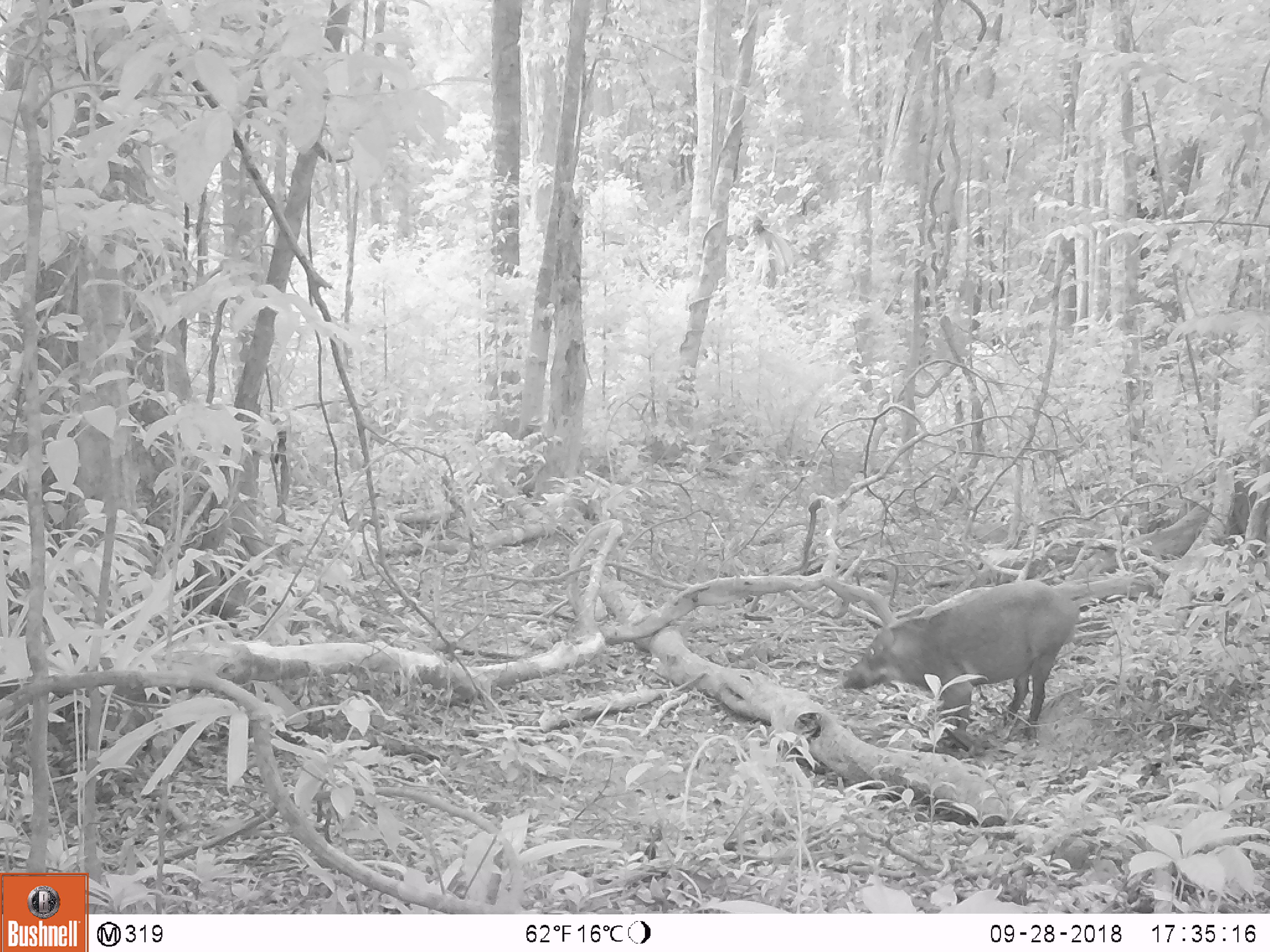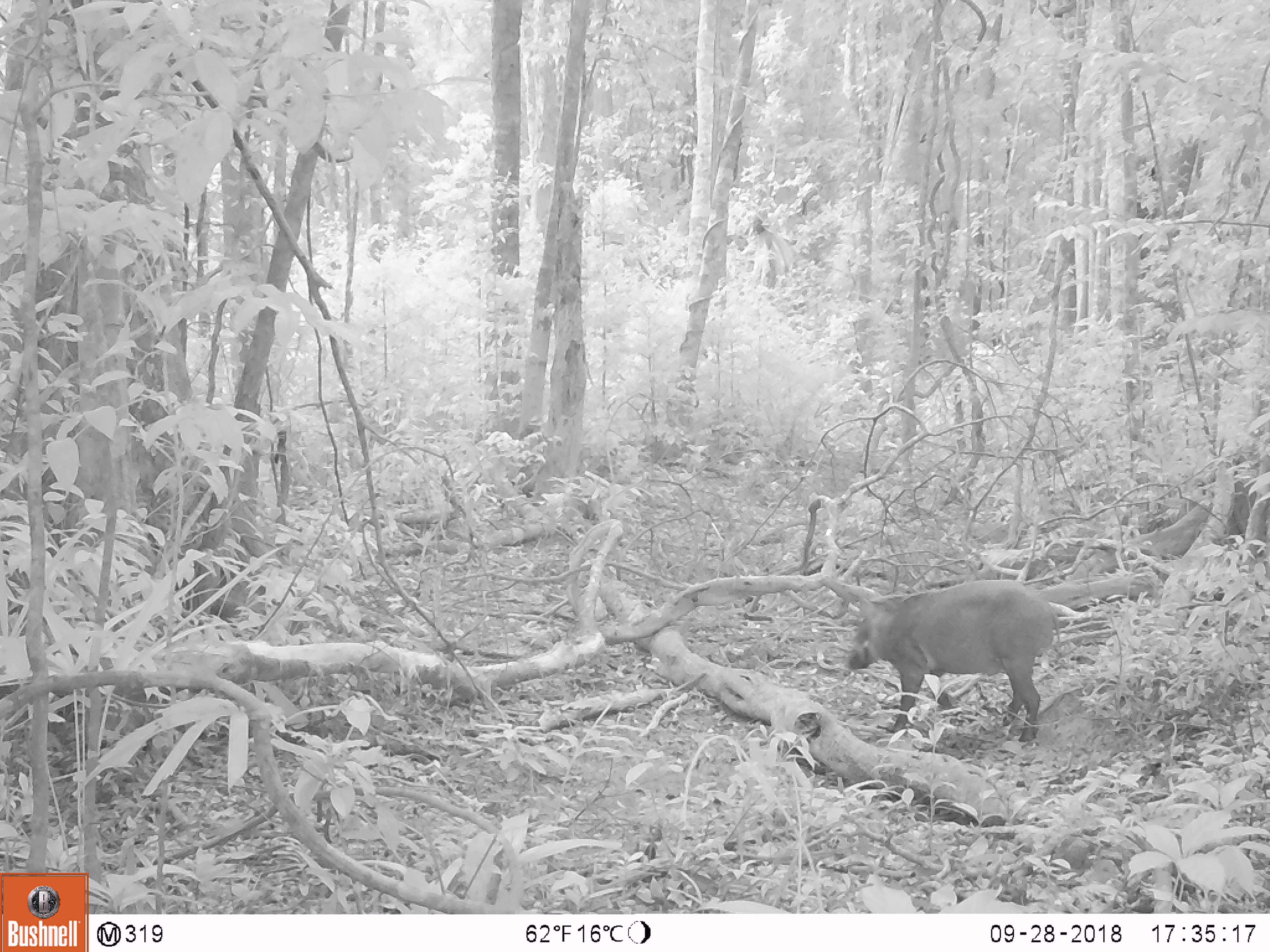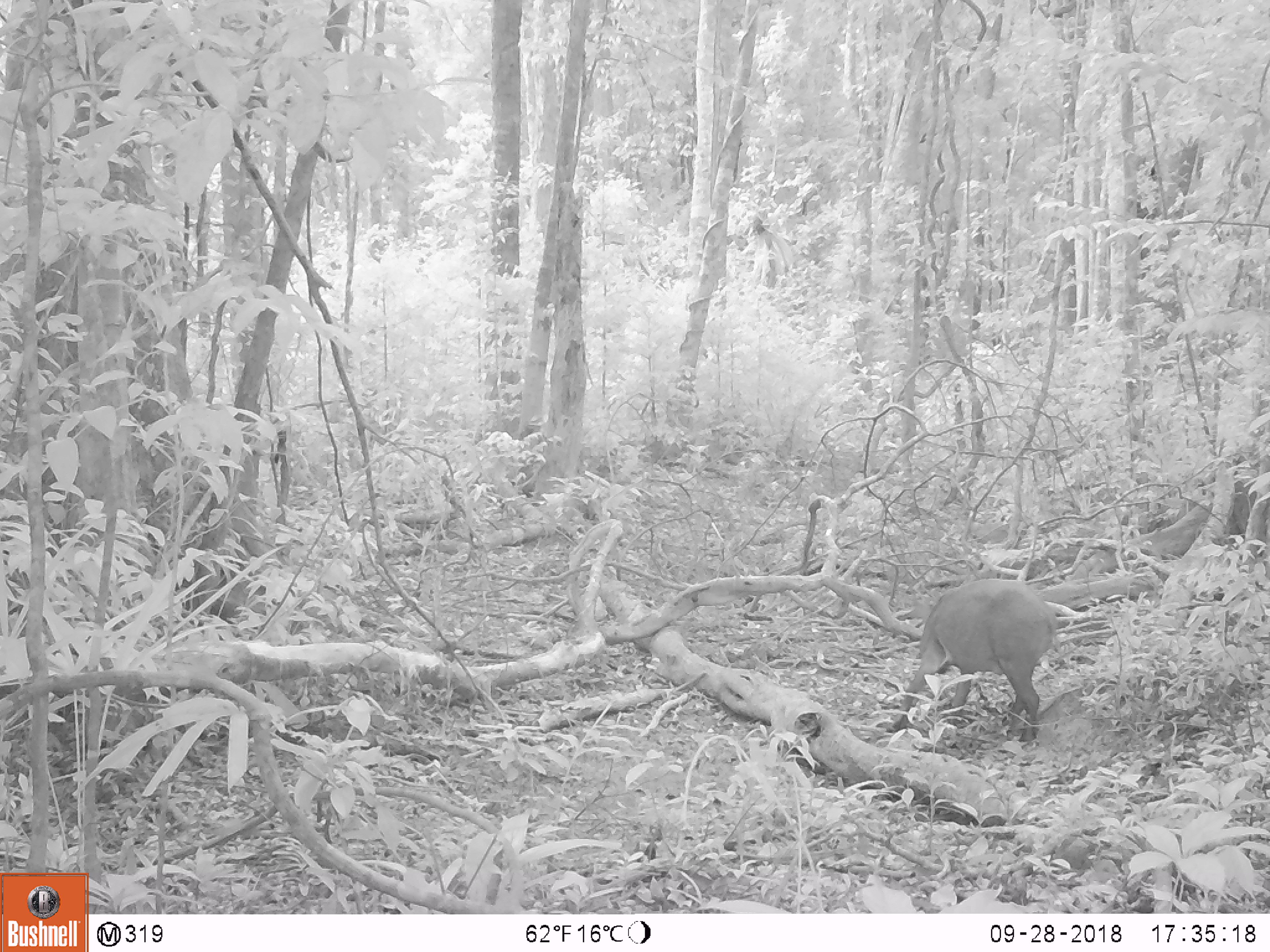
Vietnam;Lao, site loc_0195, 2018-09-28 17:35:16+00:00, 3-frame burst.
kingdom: Animalia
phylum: Chordata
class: Mammalia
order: Artiodactyla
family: Suidae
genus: Sus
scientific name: Sus scrofa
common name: eurasian wild pig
Eurasian wild pig (Sus scrofa). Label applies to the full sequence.